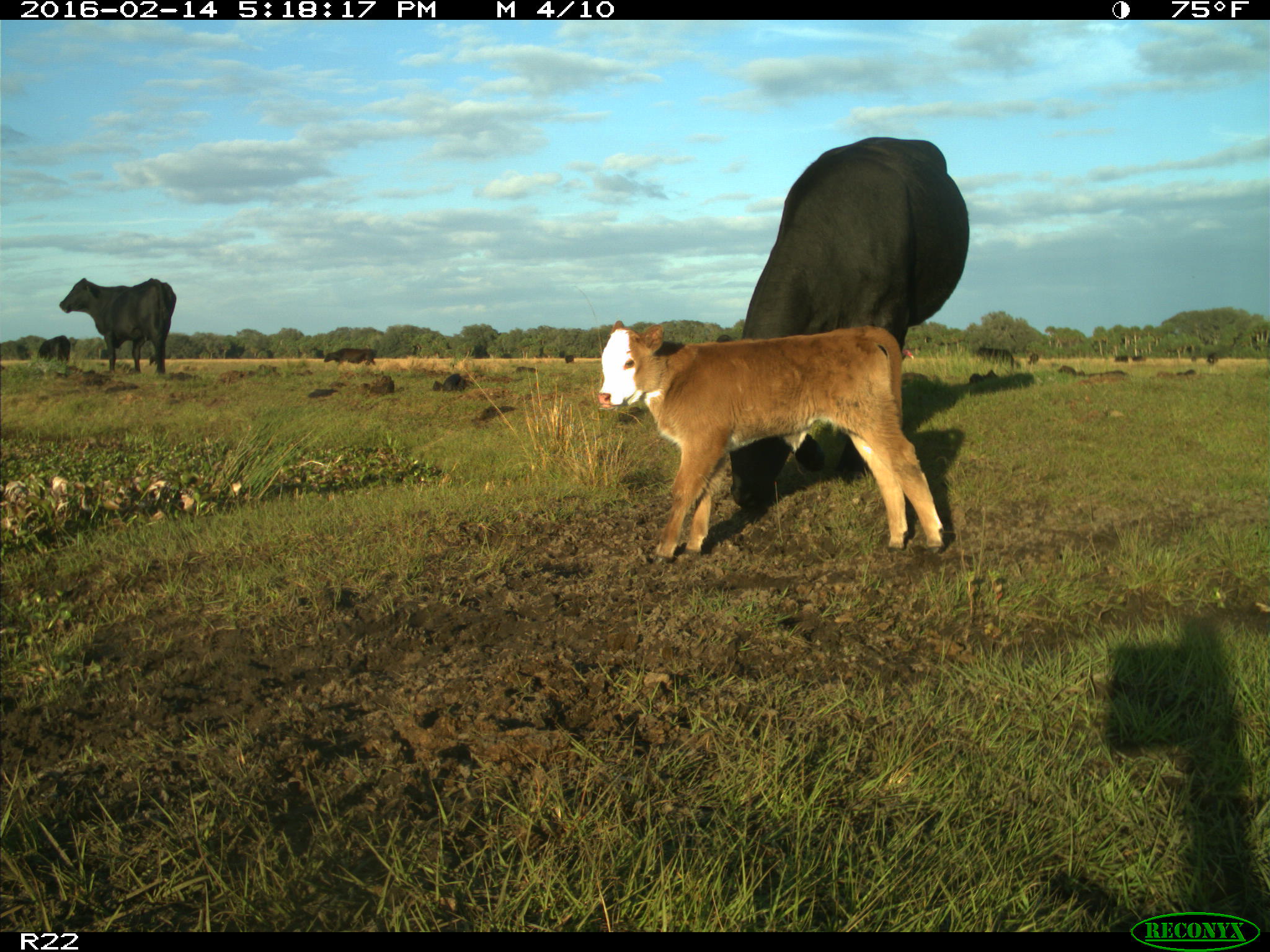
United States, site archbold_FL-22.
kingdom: Animalia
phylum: Chordata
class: Mammalia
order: Artiodactyla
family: Bovidae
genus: Bos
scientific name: Bos taurus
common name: domestic cow